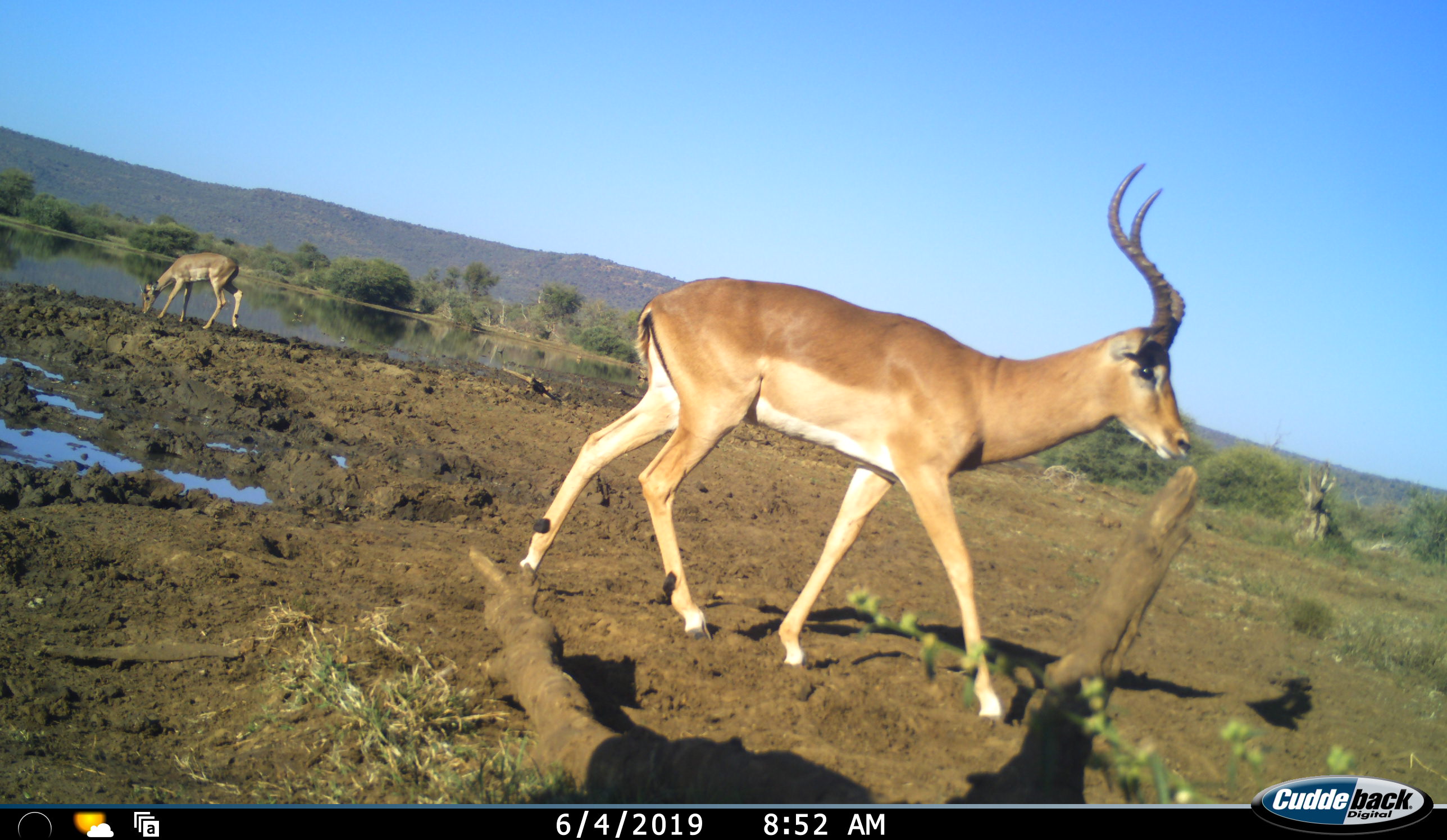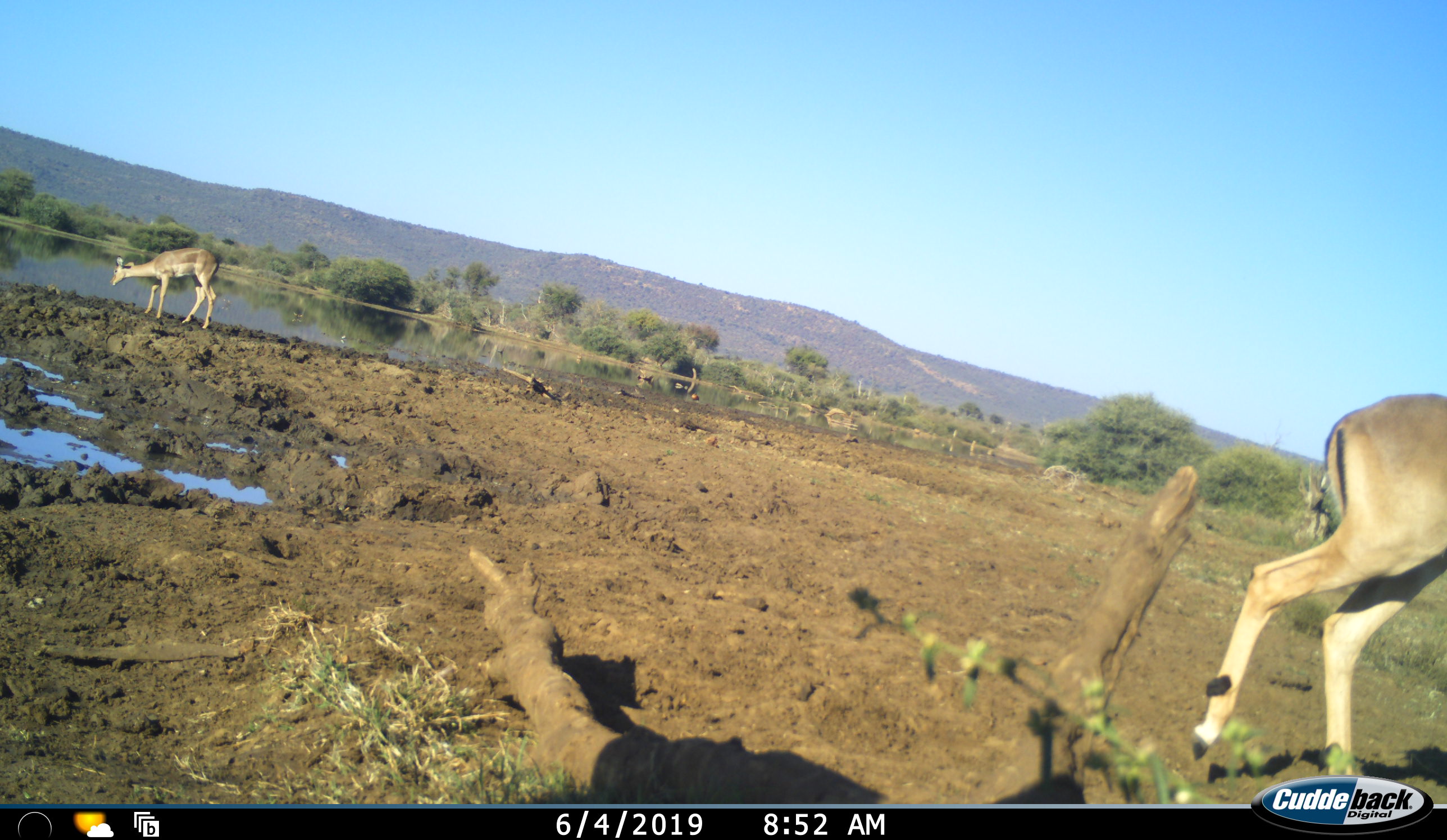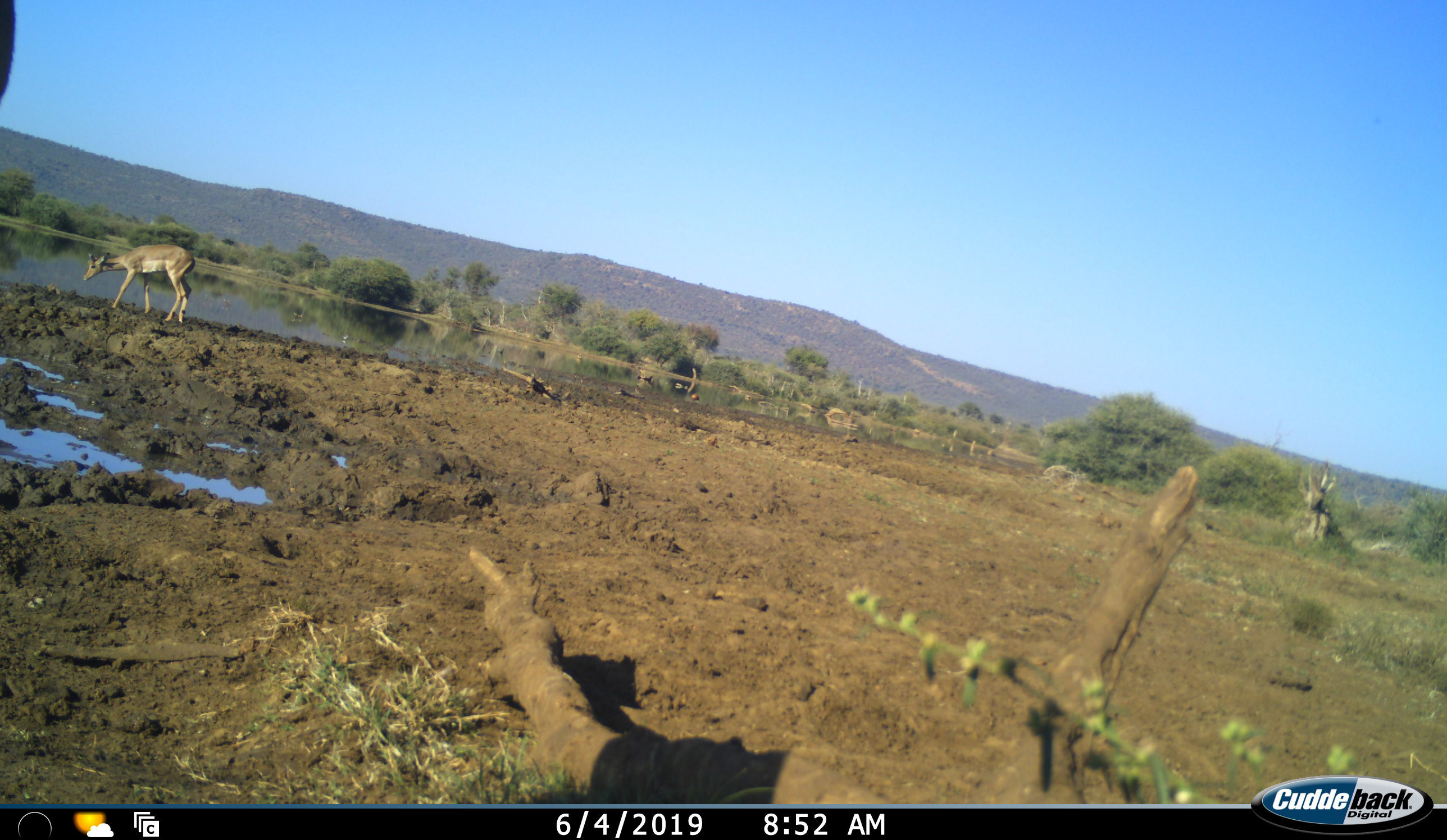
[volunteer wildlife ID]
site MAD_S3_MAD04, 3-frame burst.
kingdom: Animalia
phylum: Chordata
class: Mammalia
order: Artiodactyla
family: Bovidae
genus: Aepyceros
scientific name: Aepyceros melampus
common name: impala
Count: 2.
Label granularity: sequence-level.